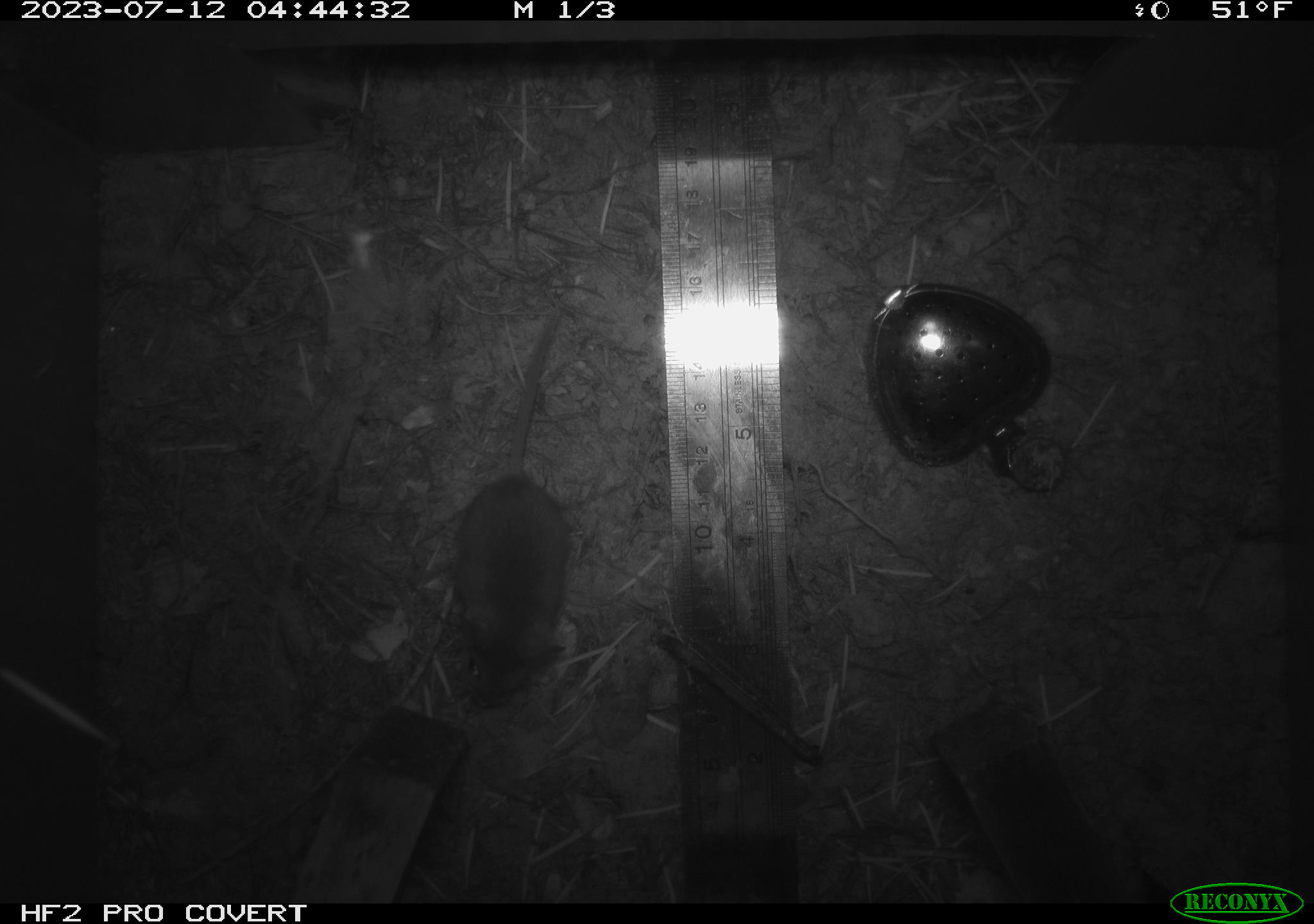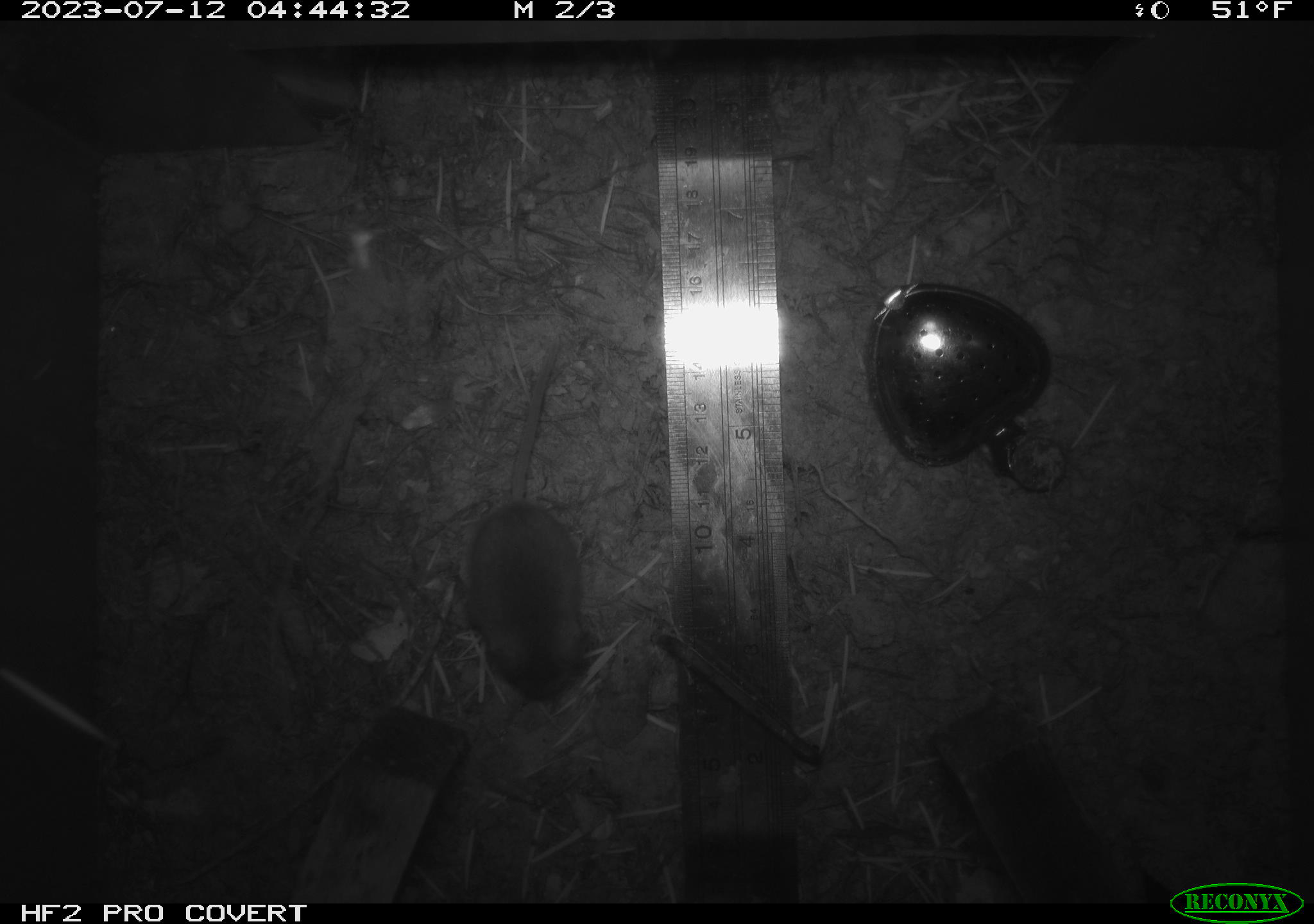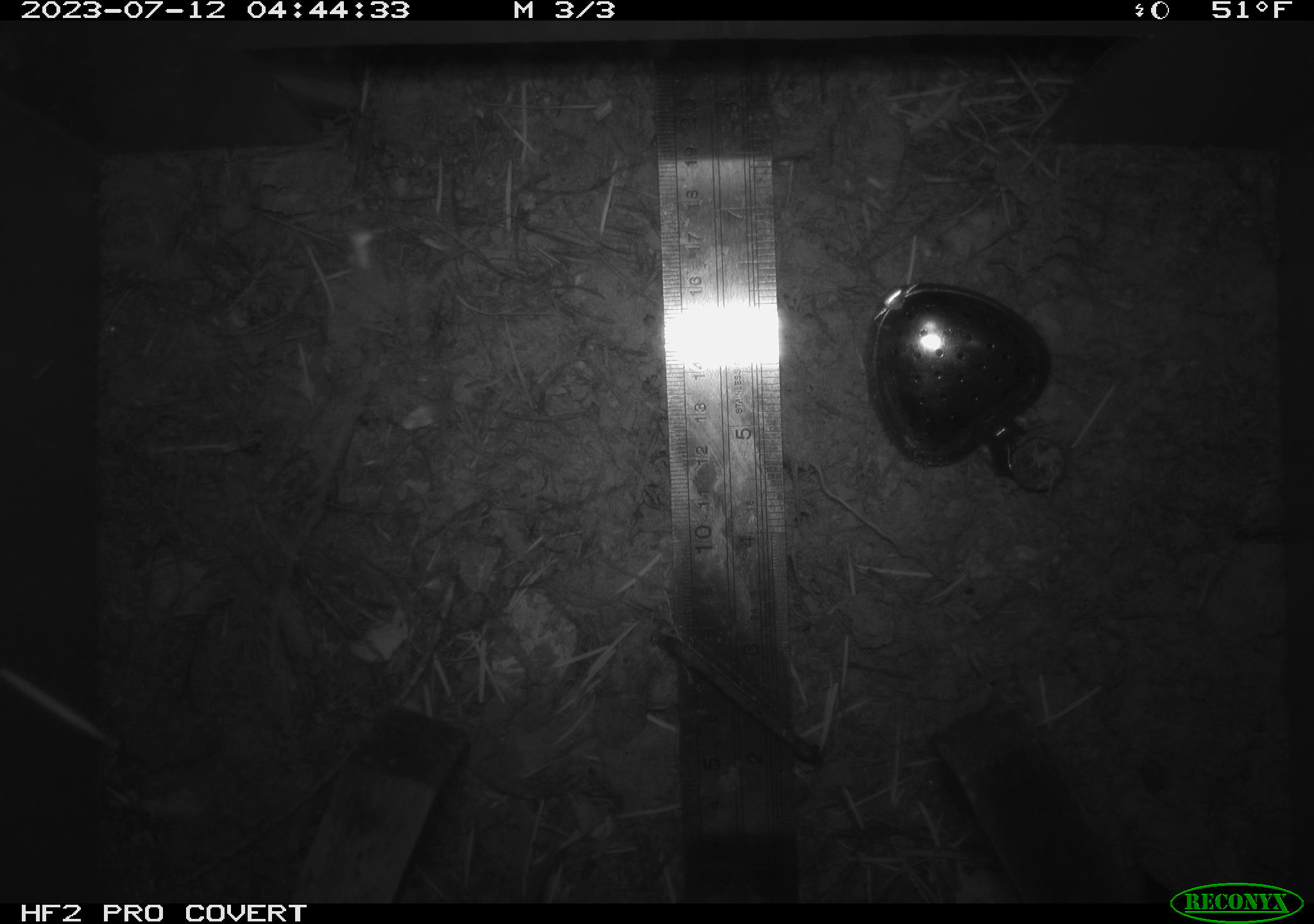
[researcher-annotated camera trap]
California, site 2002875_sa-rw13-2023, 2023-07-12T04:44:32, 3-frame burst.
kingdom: Animalia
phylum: Chordata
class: Mammalia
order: Rodentia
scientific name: Rodentia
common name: mouse species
Mouse species (Rodentia).